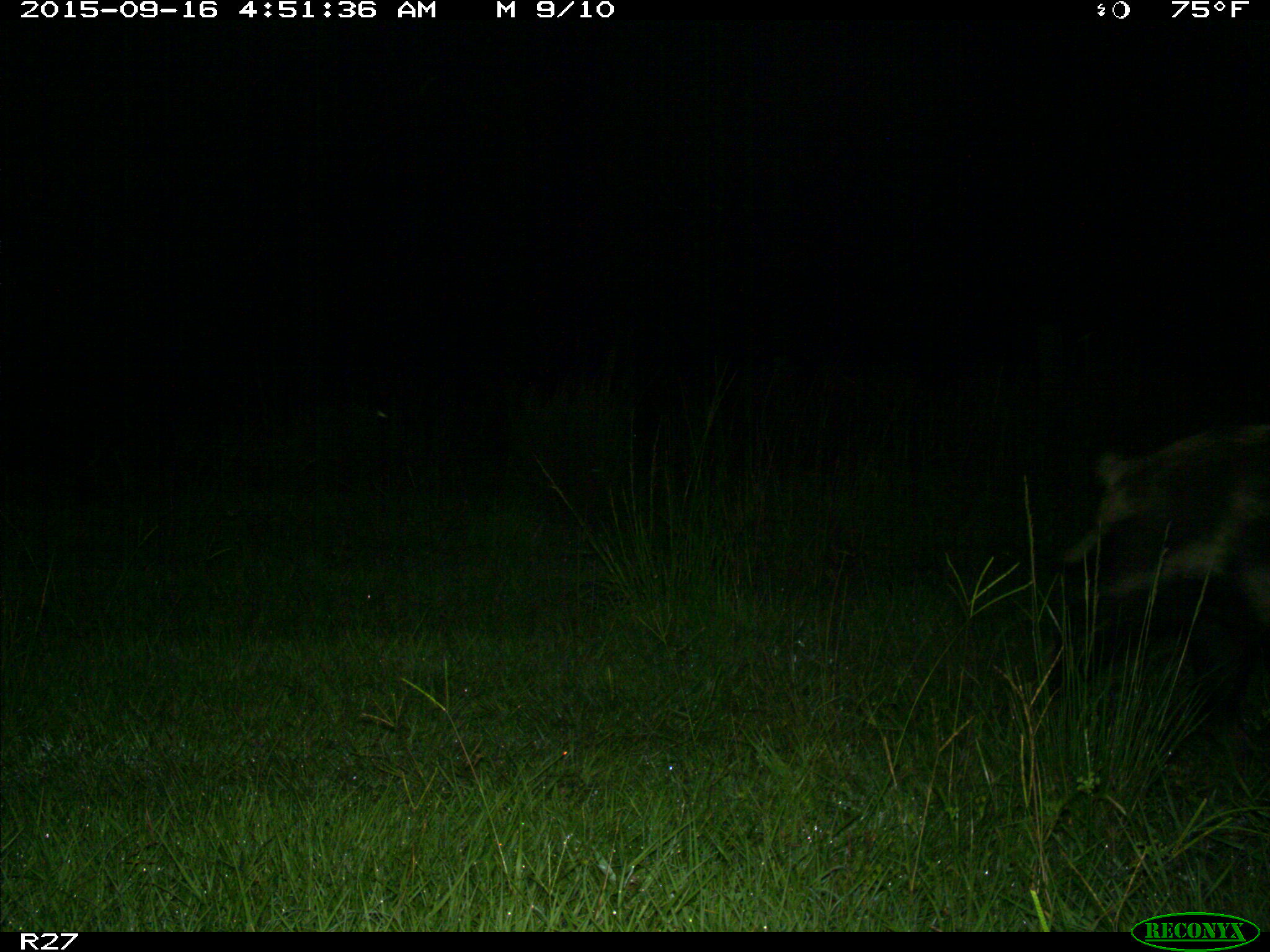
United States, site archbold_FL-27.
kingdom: Animalia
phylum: Chordata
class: Mammalia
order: Artiodactyla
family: Suidae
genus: Sus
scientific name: Sus scrofa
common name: wild boar